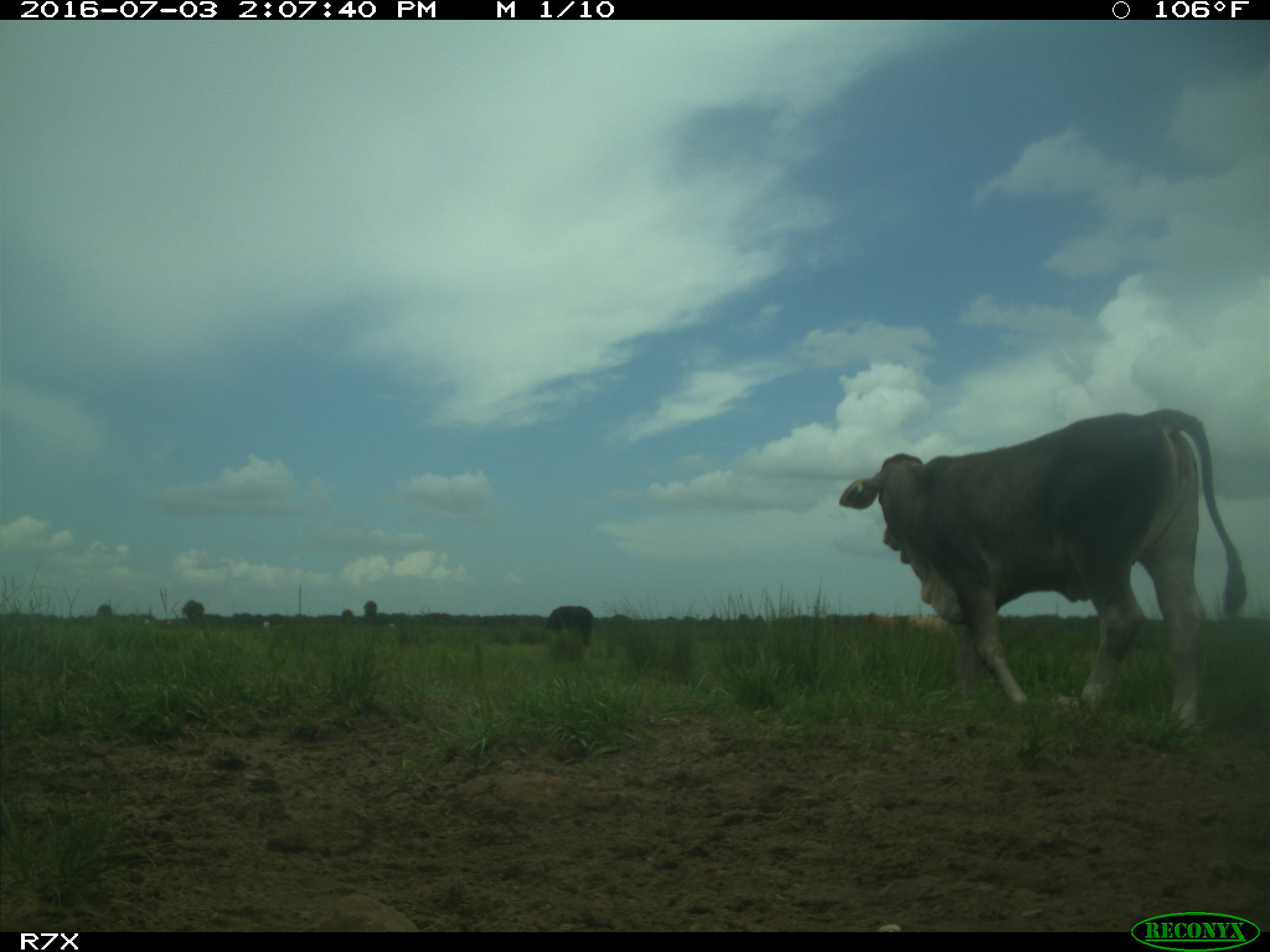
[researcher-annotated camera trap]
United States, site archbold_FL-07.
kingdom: Animalia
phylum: Chordata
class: Mammalia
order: Artiodactyla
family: Bovidae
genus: Bos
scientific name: Bos taurus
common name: domestic cow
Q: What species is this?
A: Bos taurus (domestic cow).